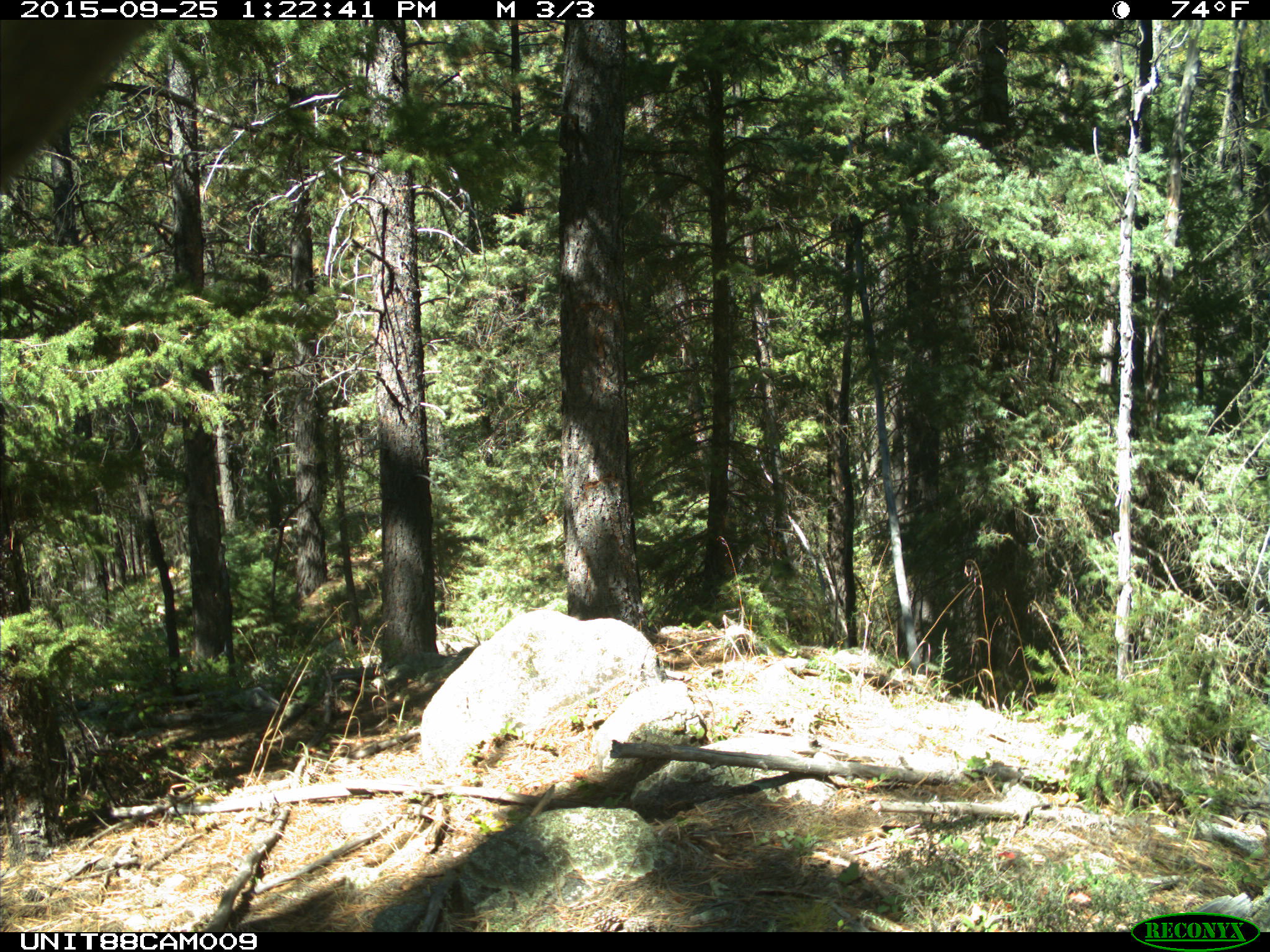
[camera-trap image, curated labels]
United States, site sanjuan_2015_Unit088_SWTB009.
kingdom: Animalia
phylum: Chordata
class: Mammalia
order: Artiodactyla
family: Cervidae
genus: Cervus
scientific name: Cervus elaphus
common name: red deer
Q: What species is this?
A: Cervus elaphus (red deer).